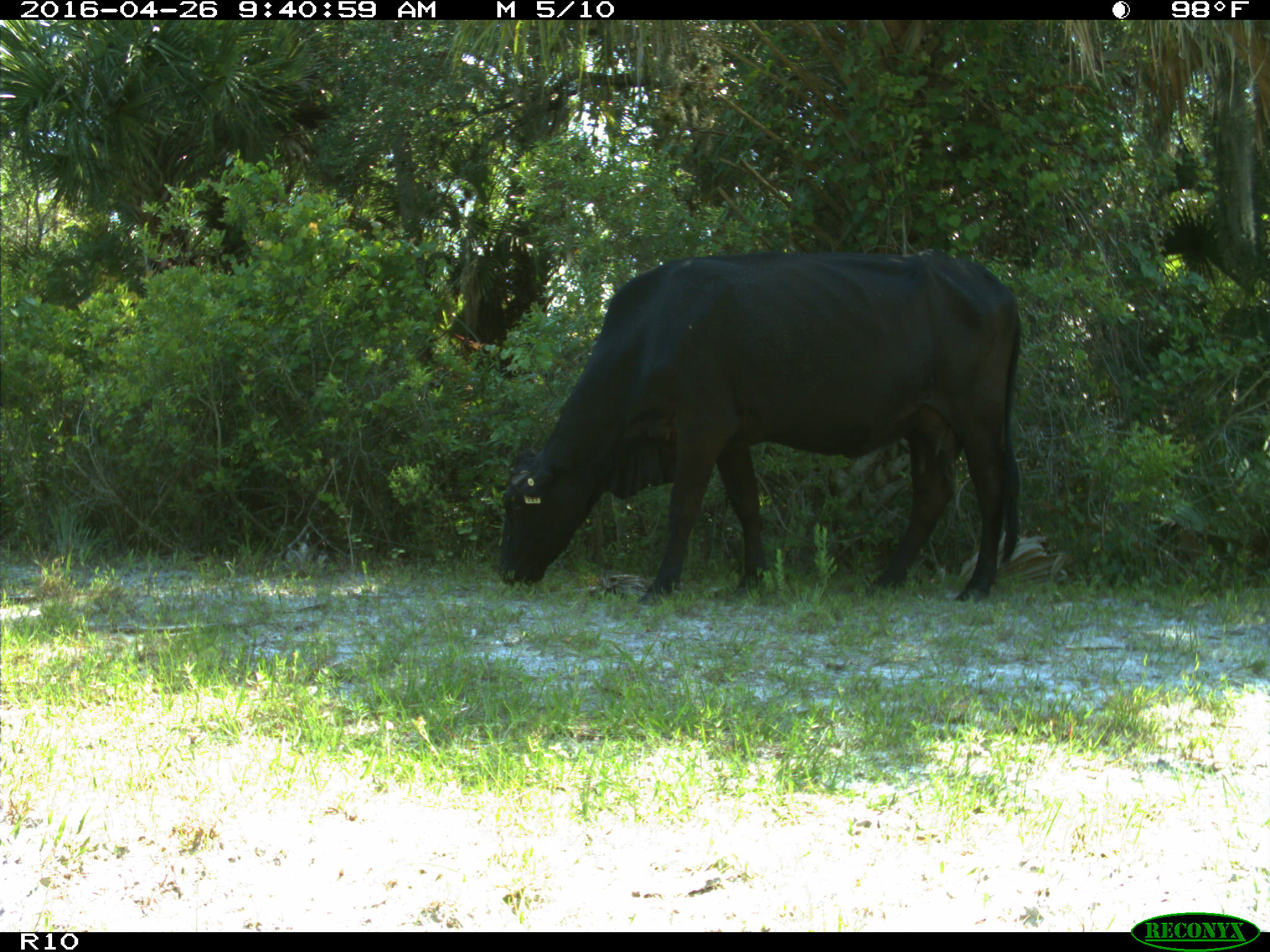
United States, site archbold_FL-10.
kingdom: Animalia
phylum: Chordata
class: Mammalia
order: Artiodactyla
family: Bovidae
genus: Bos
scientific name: Bos taurus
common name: domestic cow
Bos taurus (domestic cow).